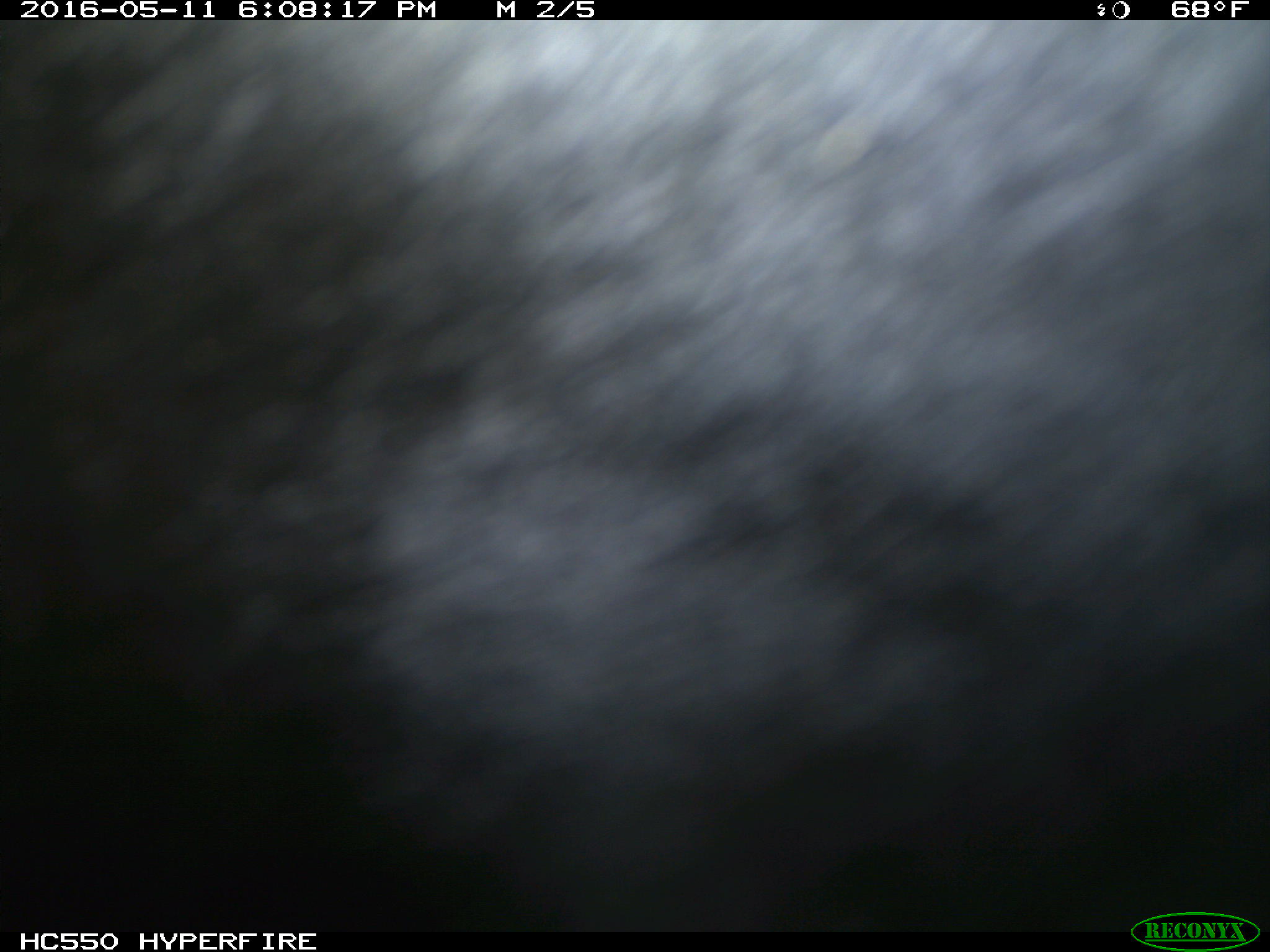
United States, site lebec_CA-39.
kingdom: Animalia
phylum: Chordata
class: Mammalia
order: Artiodactyla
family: Bovidae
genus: Bos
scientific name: Bos taurus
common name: domestic cow